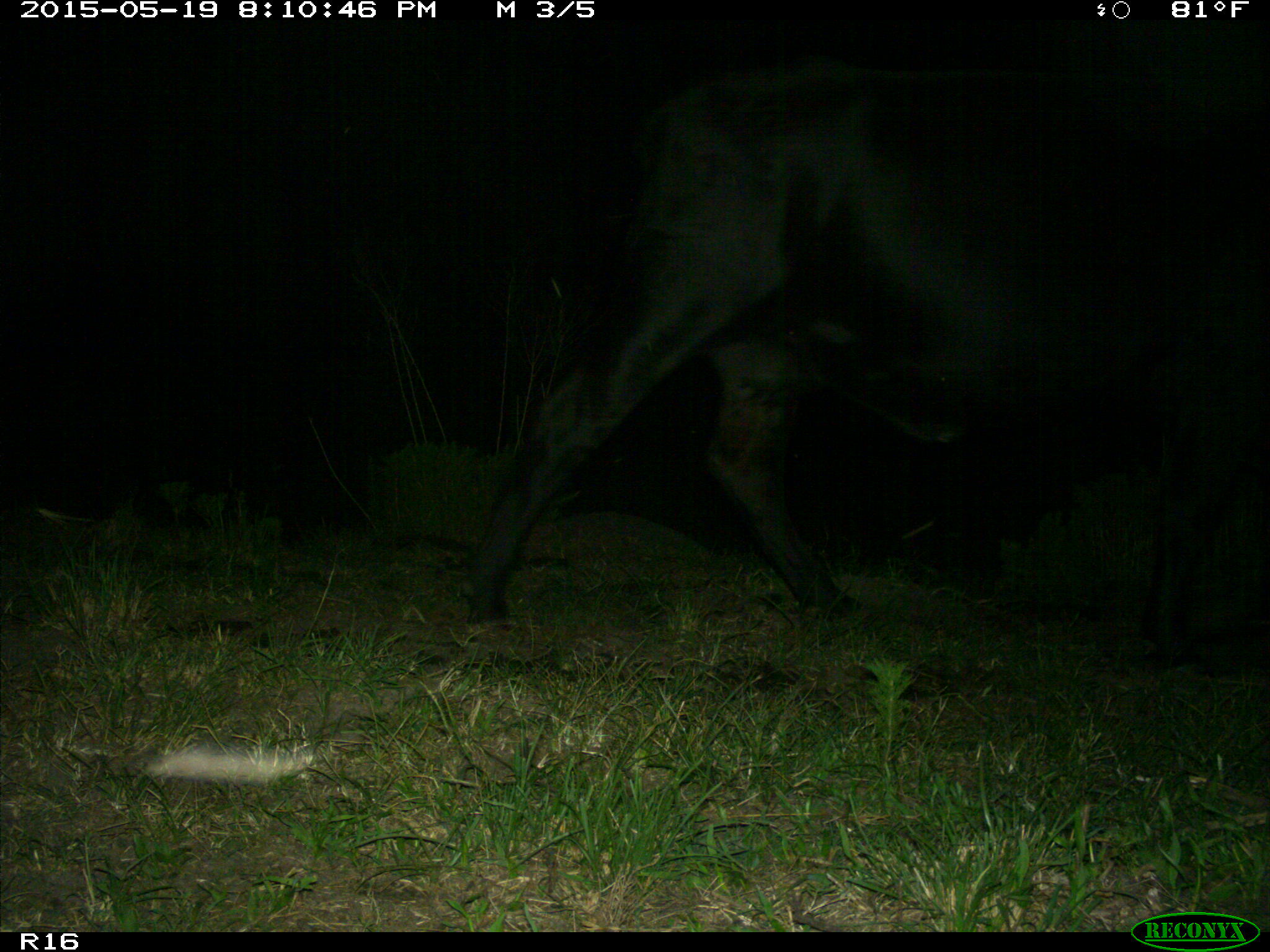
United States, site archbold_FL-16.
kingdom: Animalia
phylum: Chordata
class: Mammalia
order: Artiodactyla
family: Bovidae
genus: Bos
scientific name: Bos taurus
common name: domestic cow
Bos taurus (domestic cow).